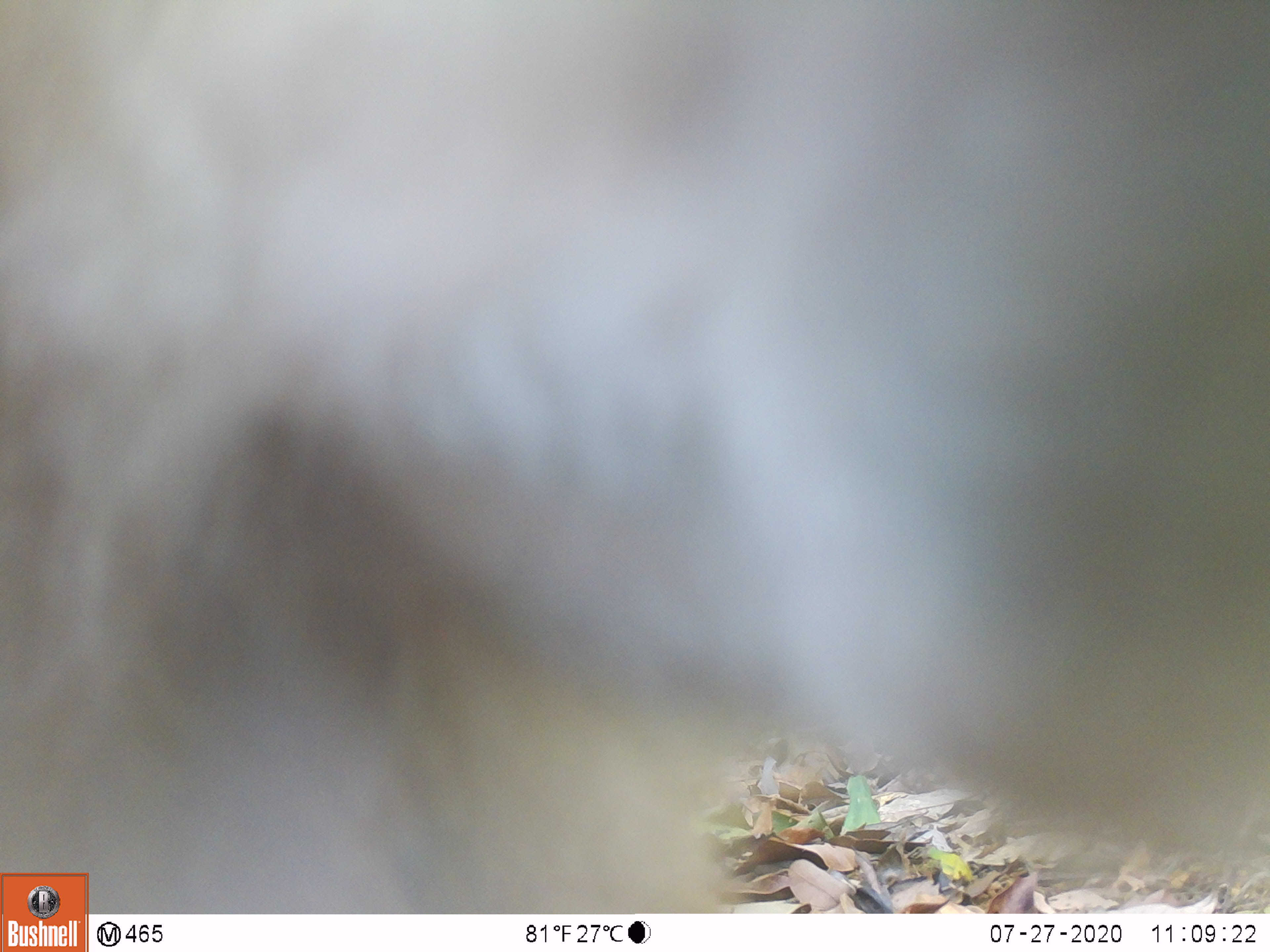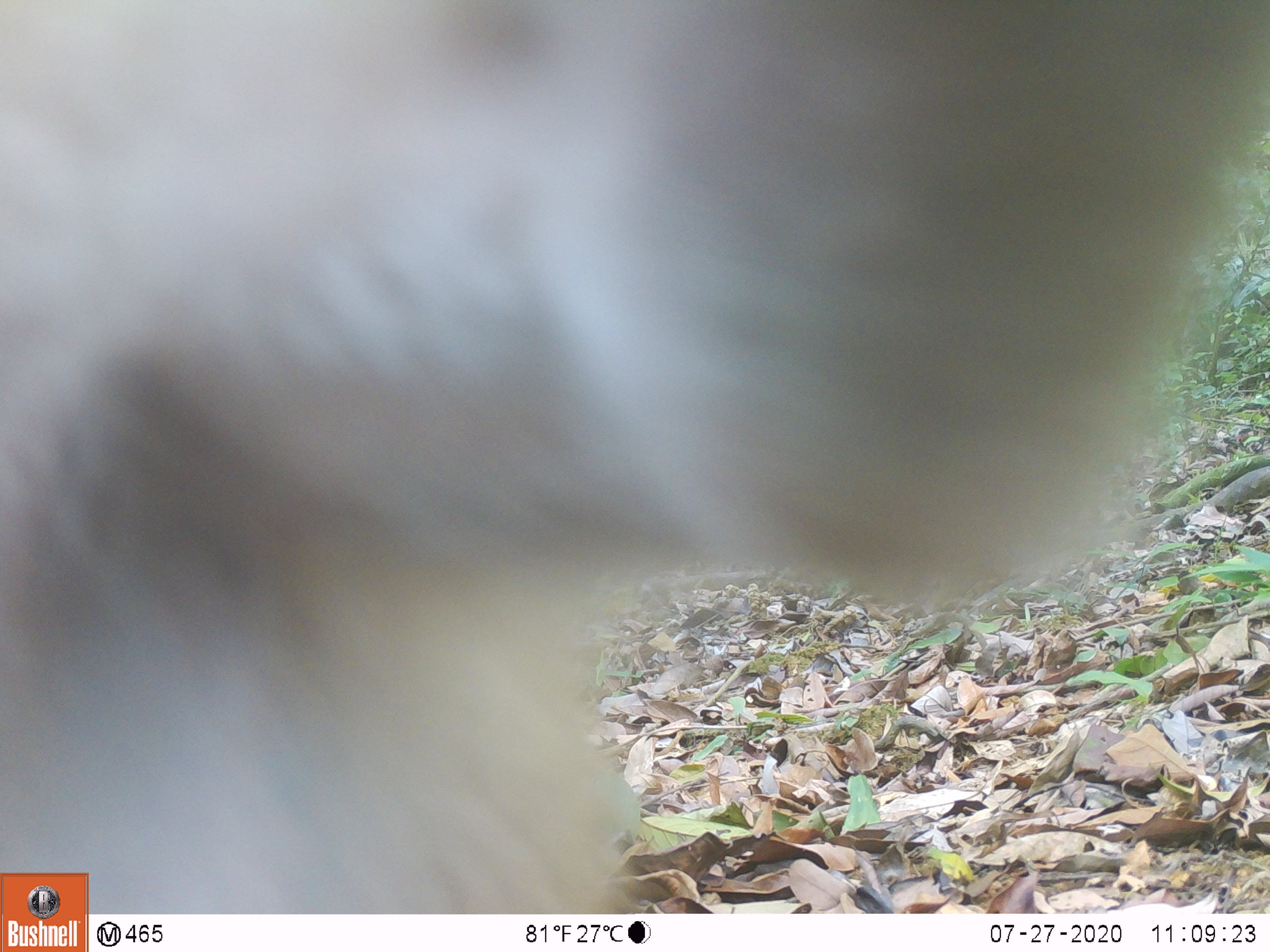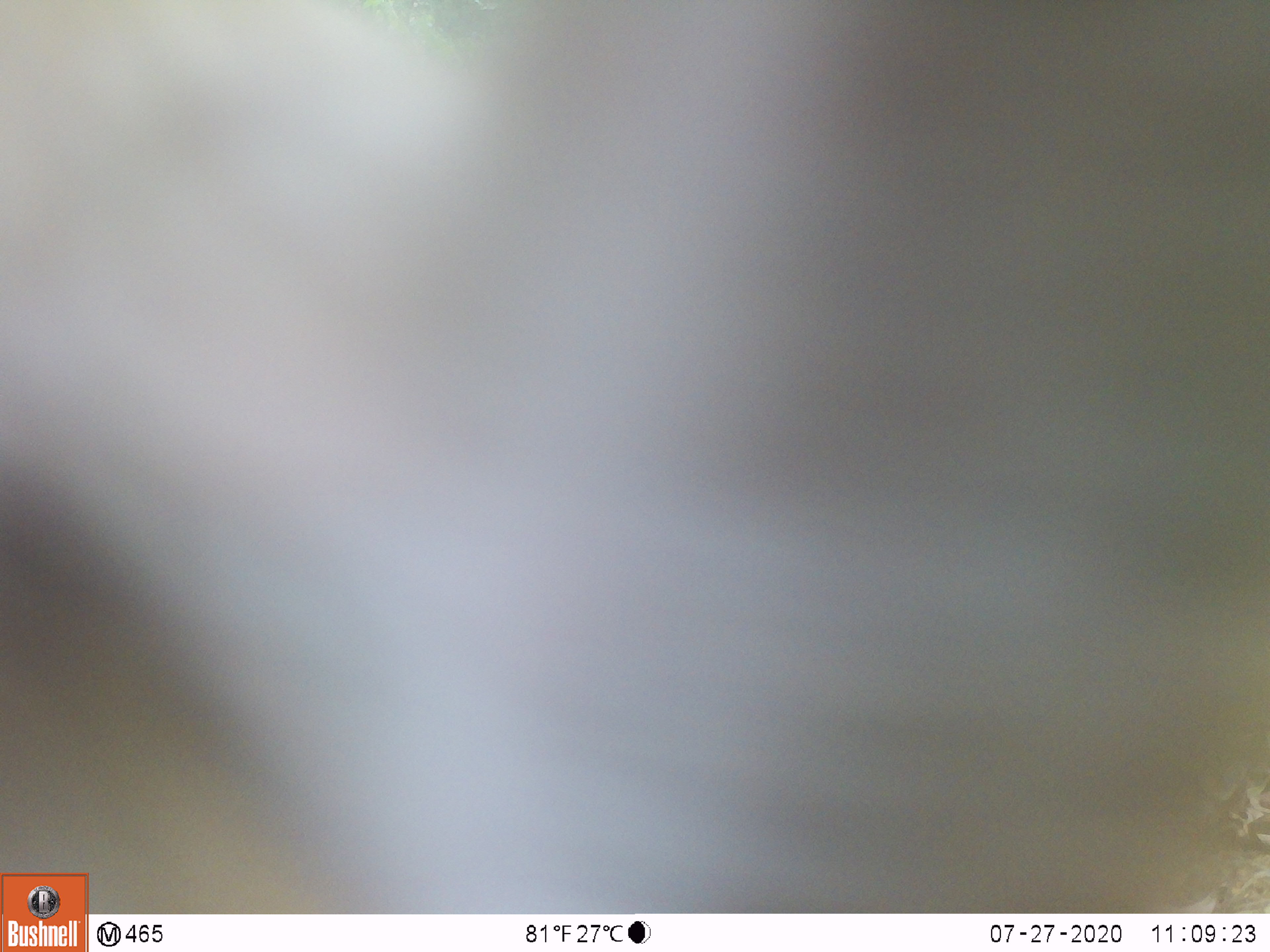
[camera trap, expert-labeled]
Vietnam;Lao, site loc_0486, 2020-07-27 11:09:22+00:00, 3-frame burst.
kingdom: Animalia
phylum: Chordata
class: Mammalia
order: Primates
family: Cercopithecidae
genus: Macaca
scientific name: Macaca nemestrina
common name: pig-tailed macaque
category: pig tailed macaque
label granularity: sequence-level